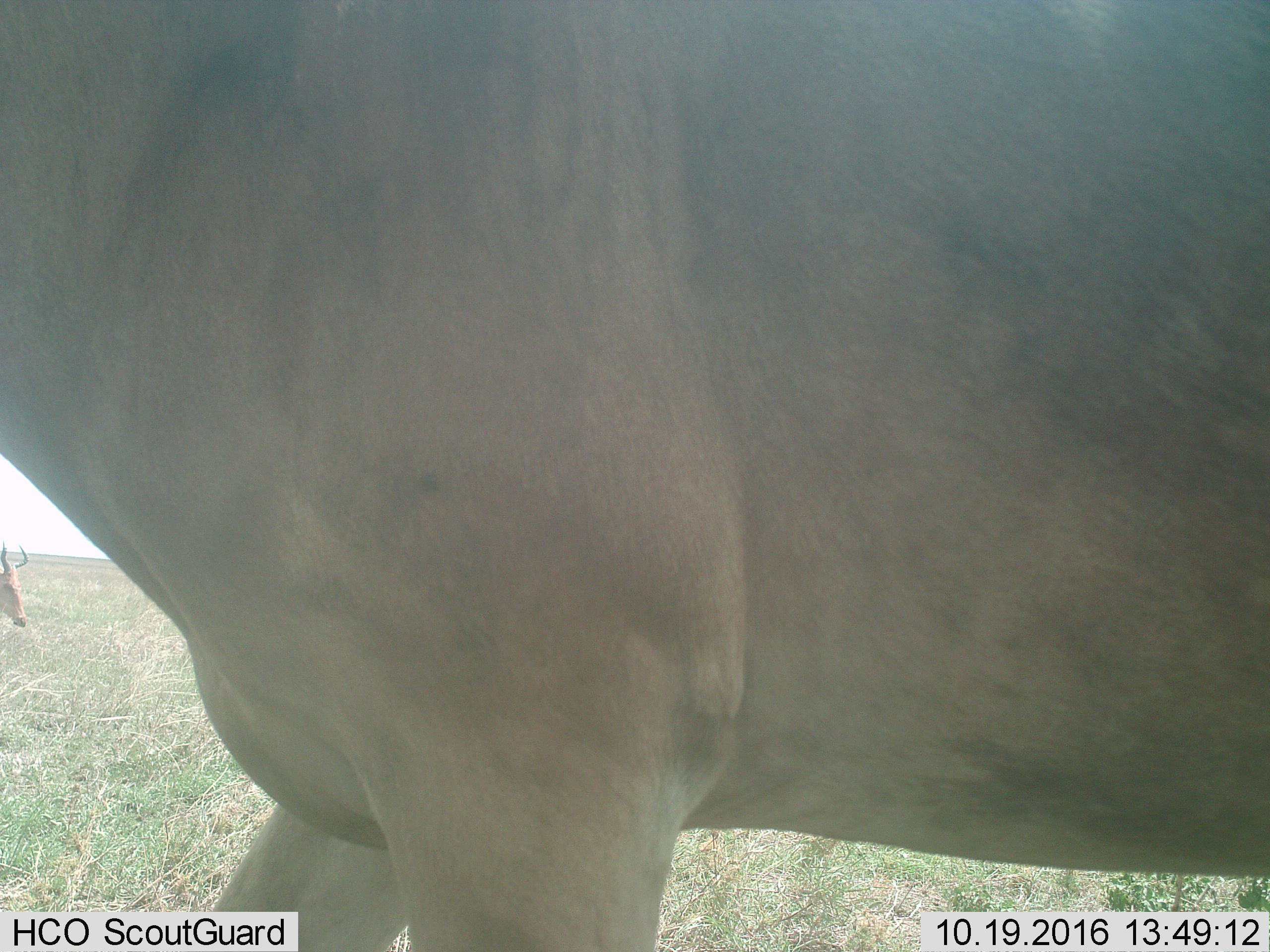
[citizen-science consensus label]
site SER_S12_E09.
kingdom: Animalia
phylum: Chordata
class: Mammalia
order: Artiodactyla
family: Bovidae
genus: Alcelaphus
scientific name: Alcelaphus buselaphus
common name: hartebeest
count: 2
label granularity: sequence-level